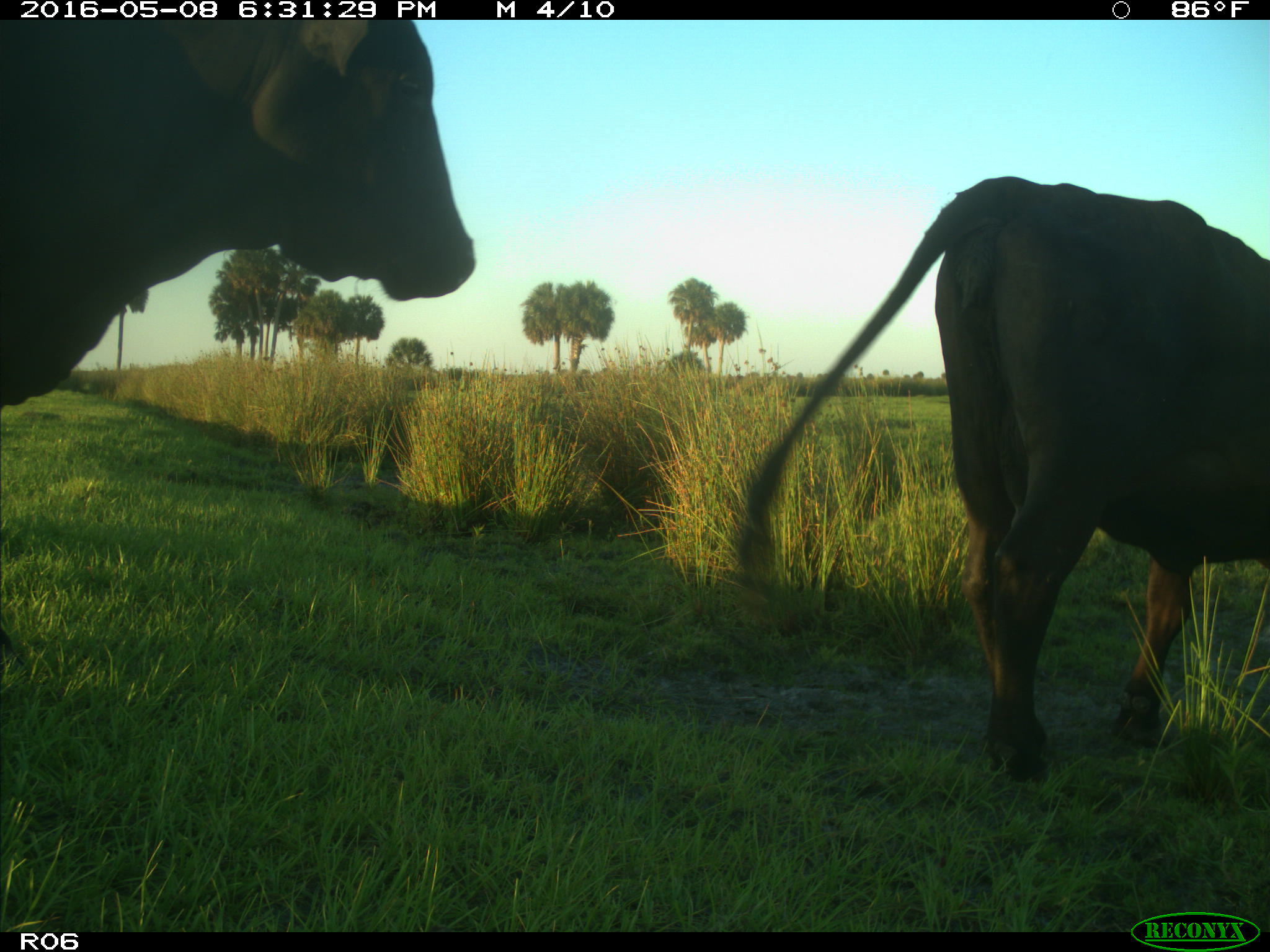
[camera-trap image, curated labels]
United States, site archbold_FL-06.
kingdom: Animalia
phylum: Chordata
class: Mammalia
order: Artiodactyla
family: Bovidae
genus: Bos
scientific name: Bos taurus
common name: domestic cow